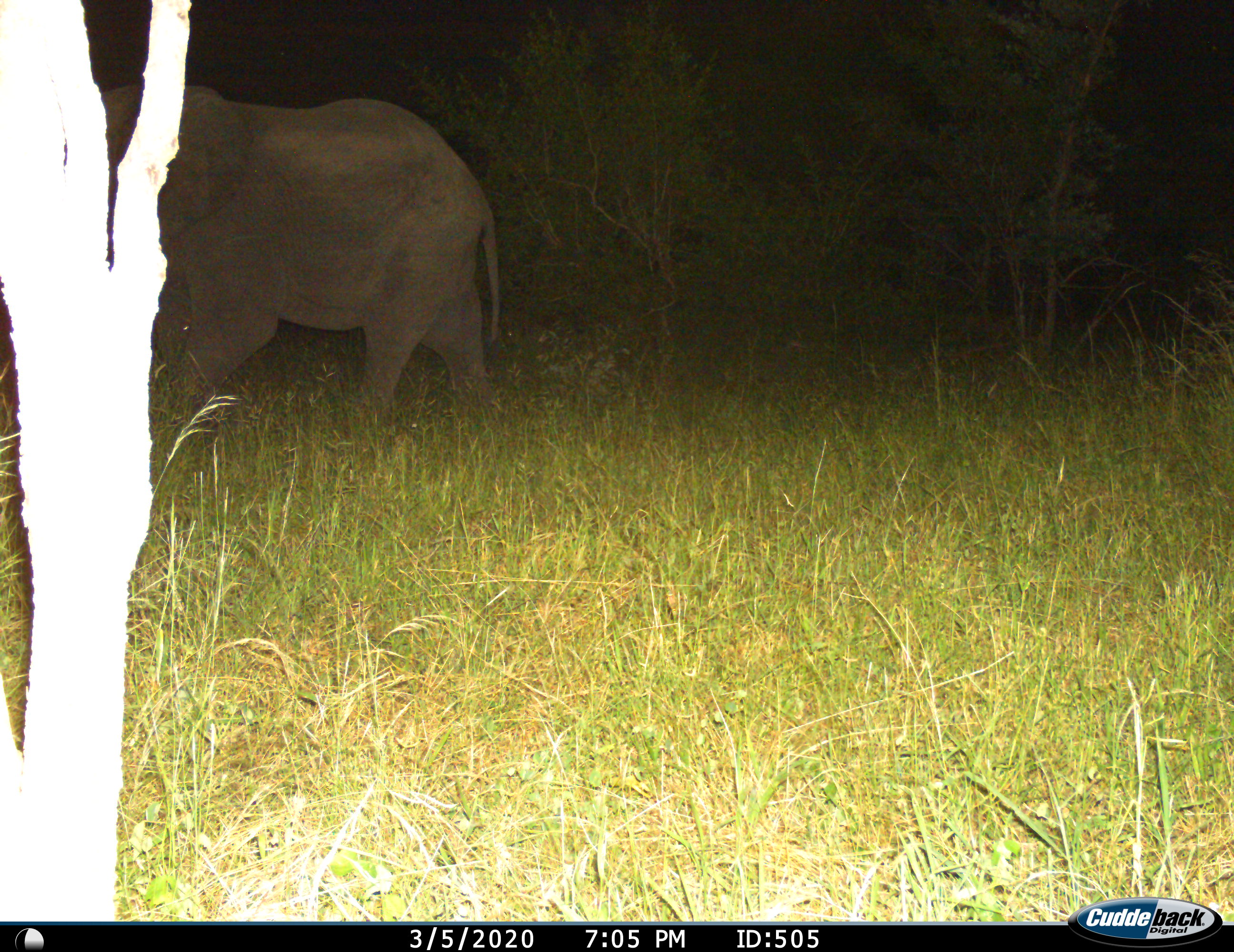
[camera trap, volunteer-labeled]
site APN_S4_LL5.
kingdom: Animalia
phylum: Chordata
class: Mammalia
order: Proboscidea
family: Elephantidae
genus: Loxodonta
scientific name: Loxodonta africana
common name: african bush elephant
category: elephant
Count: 1.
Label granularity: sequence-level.